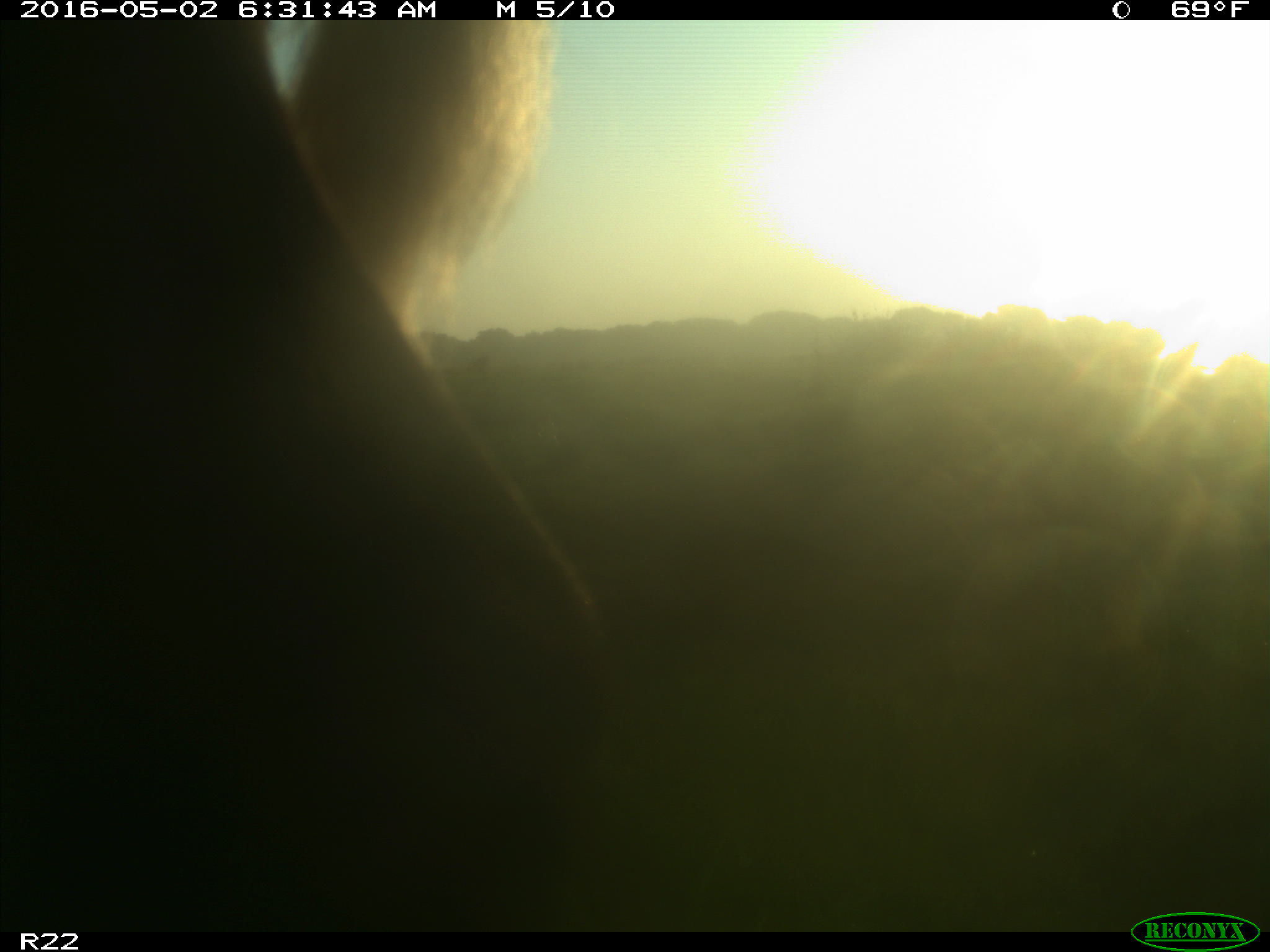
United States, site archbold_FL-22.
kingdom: Animalia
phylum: Chordata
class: Mammalia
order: Artiodactyla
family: Bovidae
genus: Bos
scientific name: Bos taurus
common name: domestic cow